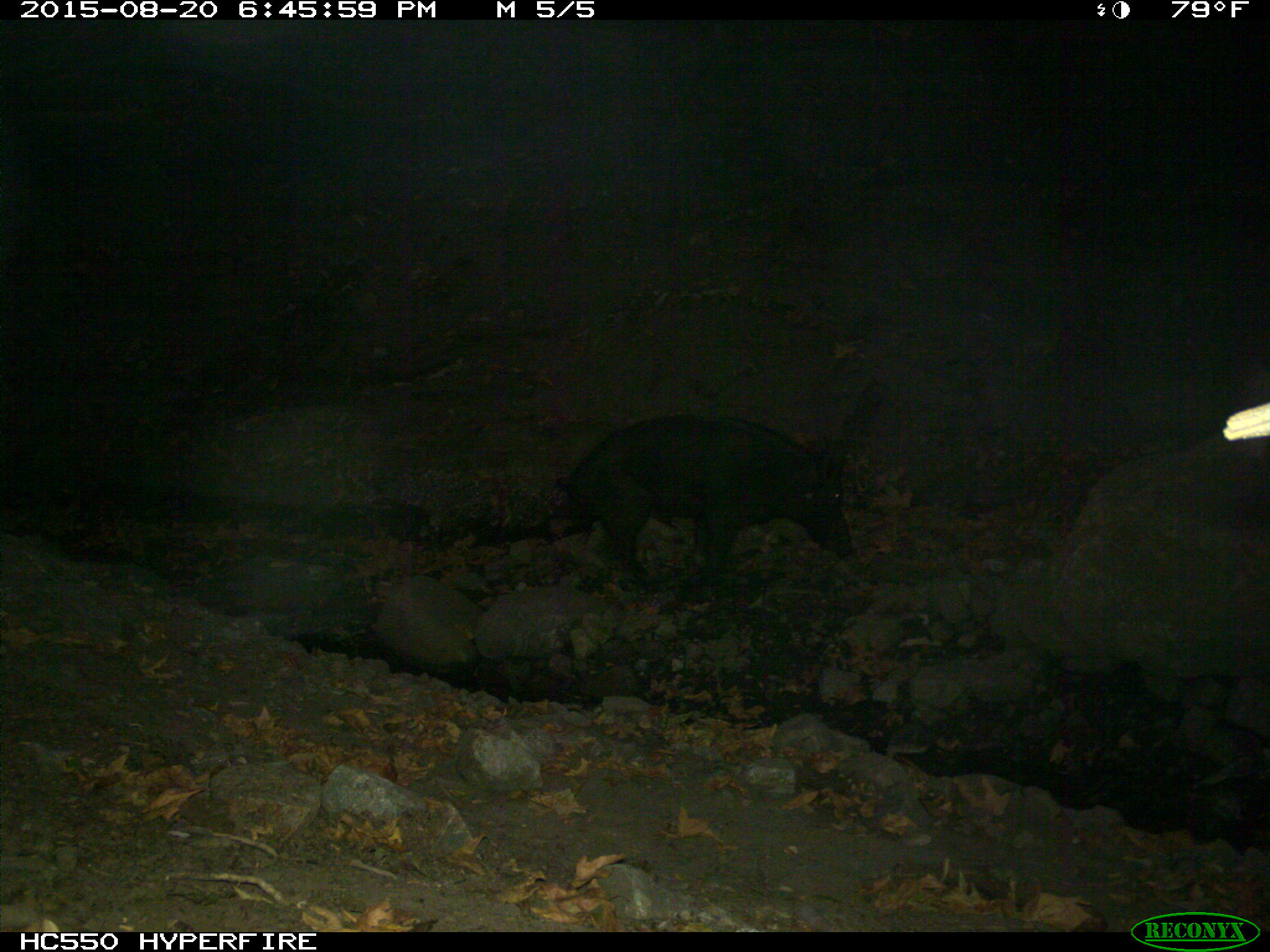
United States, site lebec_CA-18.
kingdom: Animalia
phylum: Chordata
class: Mammalia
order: Artiodactyla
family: Suidae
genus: Sus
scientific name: Sus scrofa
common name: wild boar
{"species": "Sus scrofa (wild boar)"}